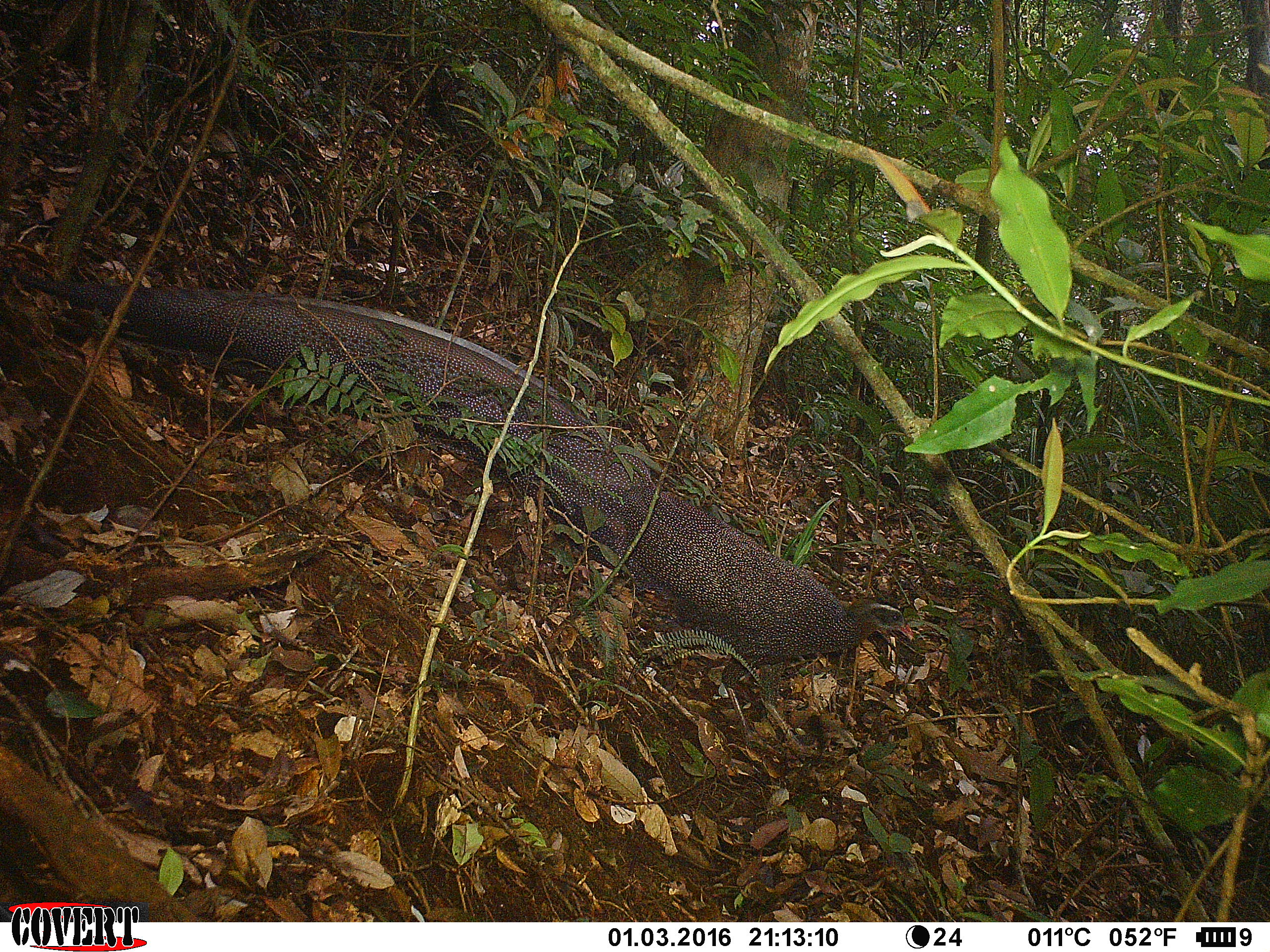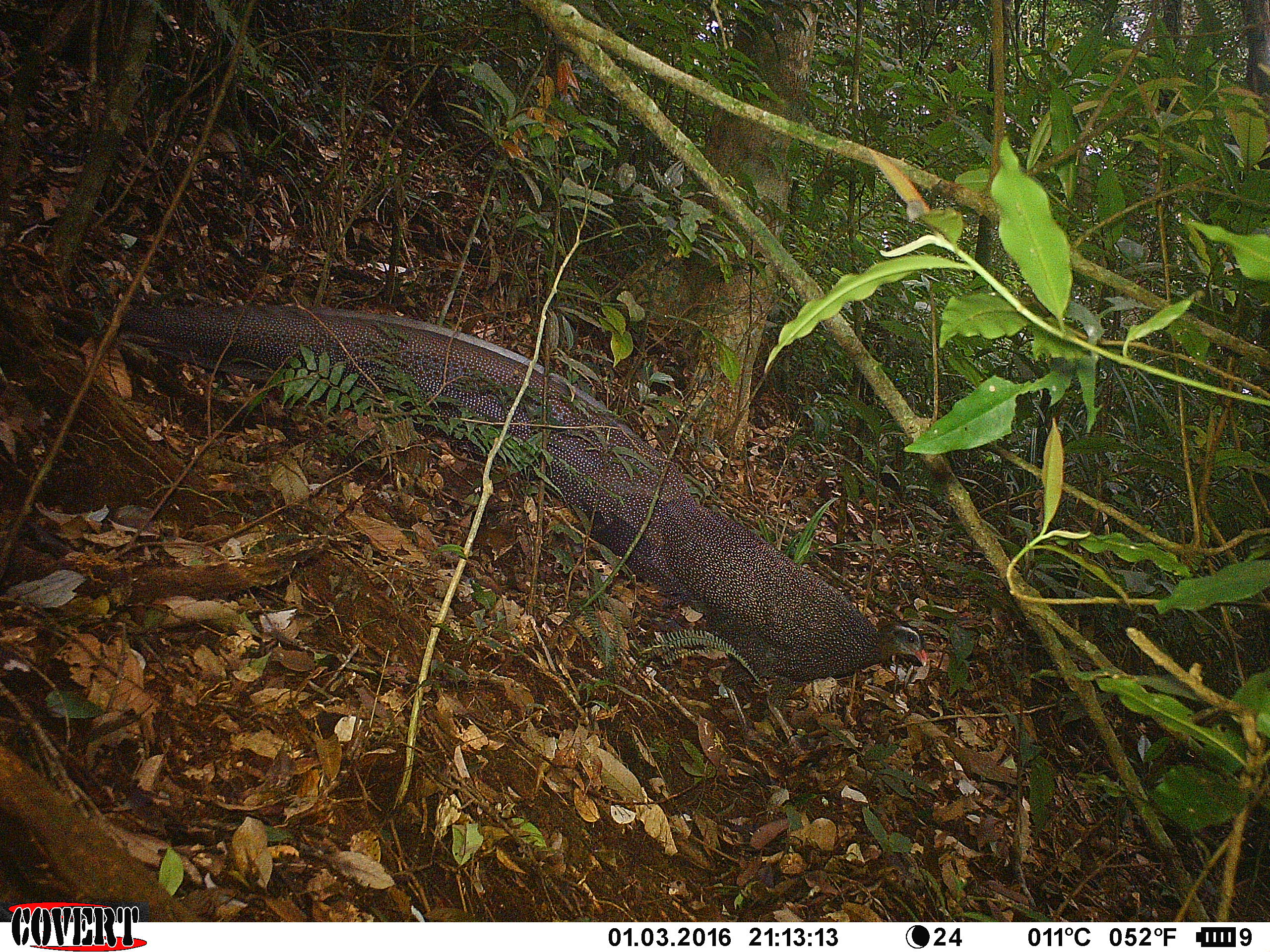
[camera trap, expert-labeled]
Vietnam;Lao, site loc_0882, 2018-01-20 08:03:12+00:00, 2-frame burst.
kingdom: Animalia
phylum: Chordata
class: Aves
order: Galliformes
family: Phasianidae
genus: Rheinardia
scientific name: Rheinardia ocellata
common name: crested argus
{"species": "crested argus (Rheinardia ocellata)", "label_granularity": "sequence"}